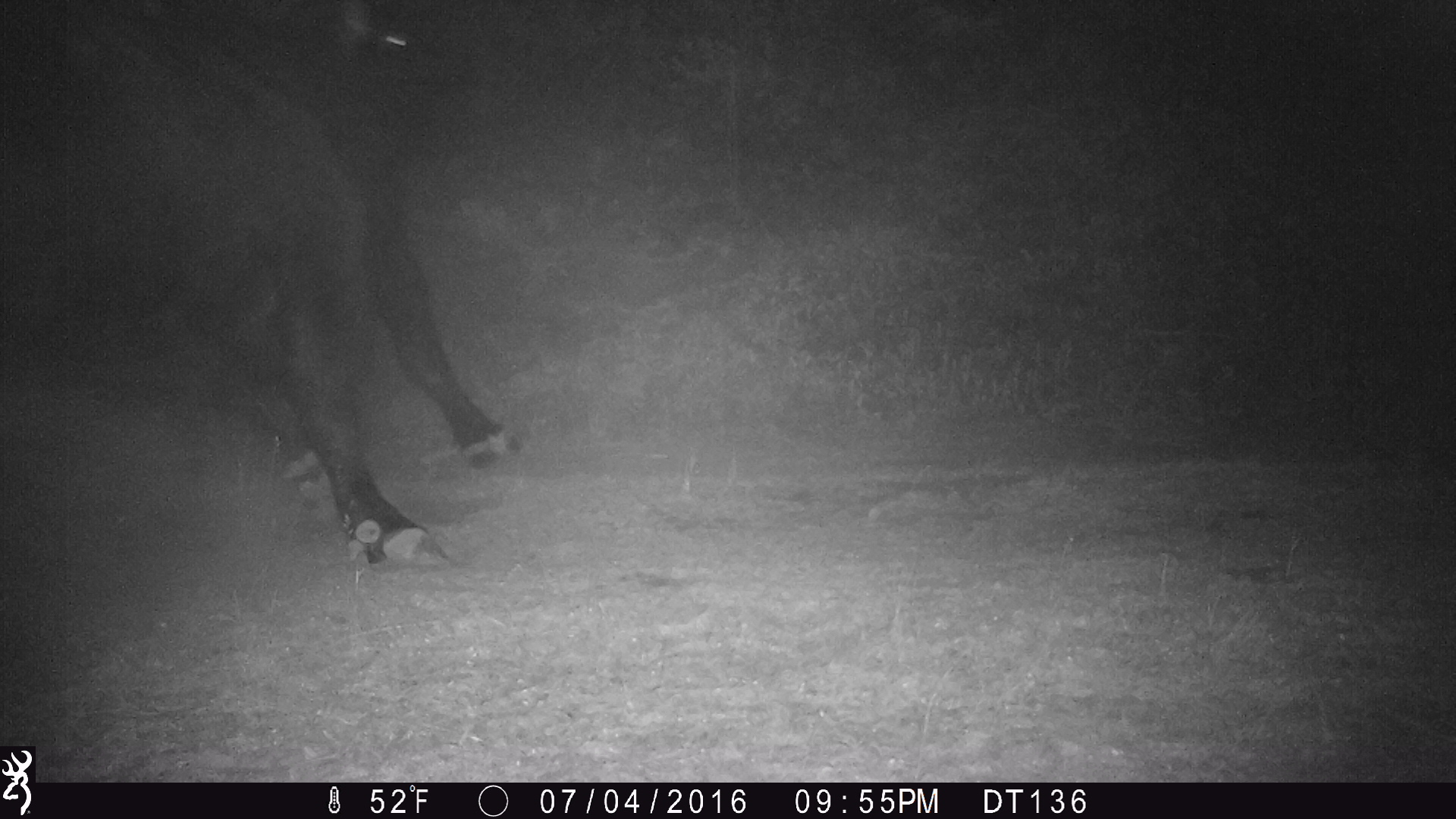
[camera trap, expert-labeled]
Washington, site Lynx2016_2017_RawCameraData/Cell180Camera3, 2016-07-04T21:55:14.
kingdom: Animalia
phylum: Chordata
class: Mammalia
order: Artiodactyla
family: Bovidae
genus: Bos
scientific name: Bos taurus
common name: domestic cattle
Domestic cattle (Bos taurus). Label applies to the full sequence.